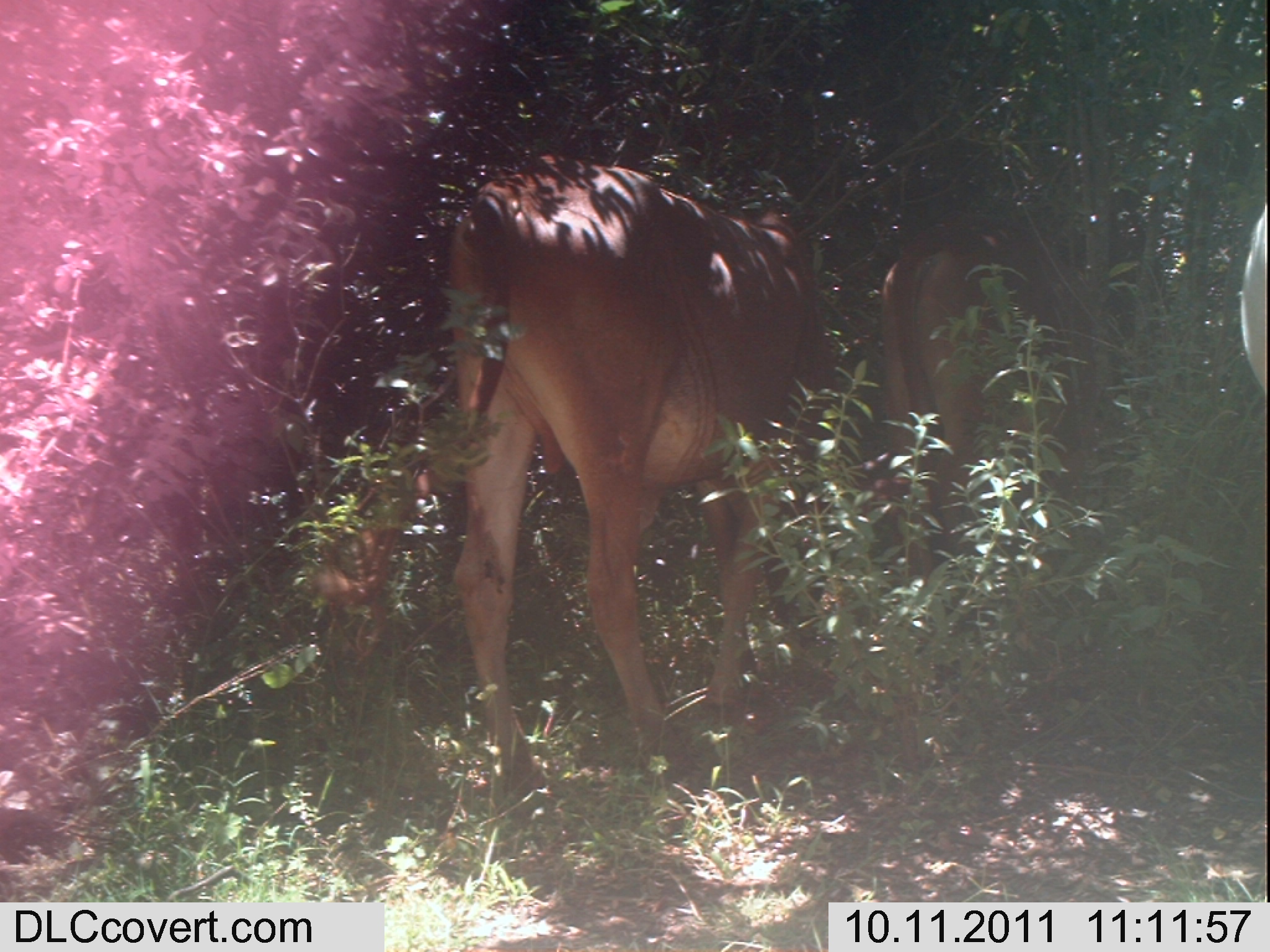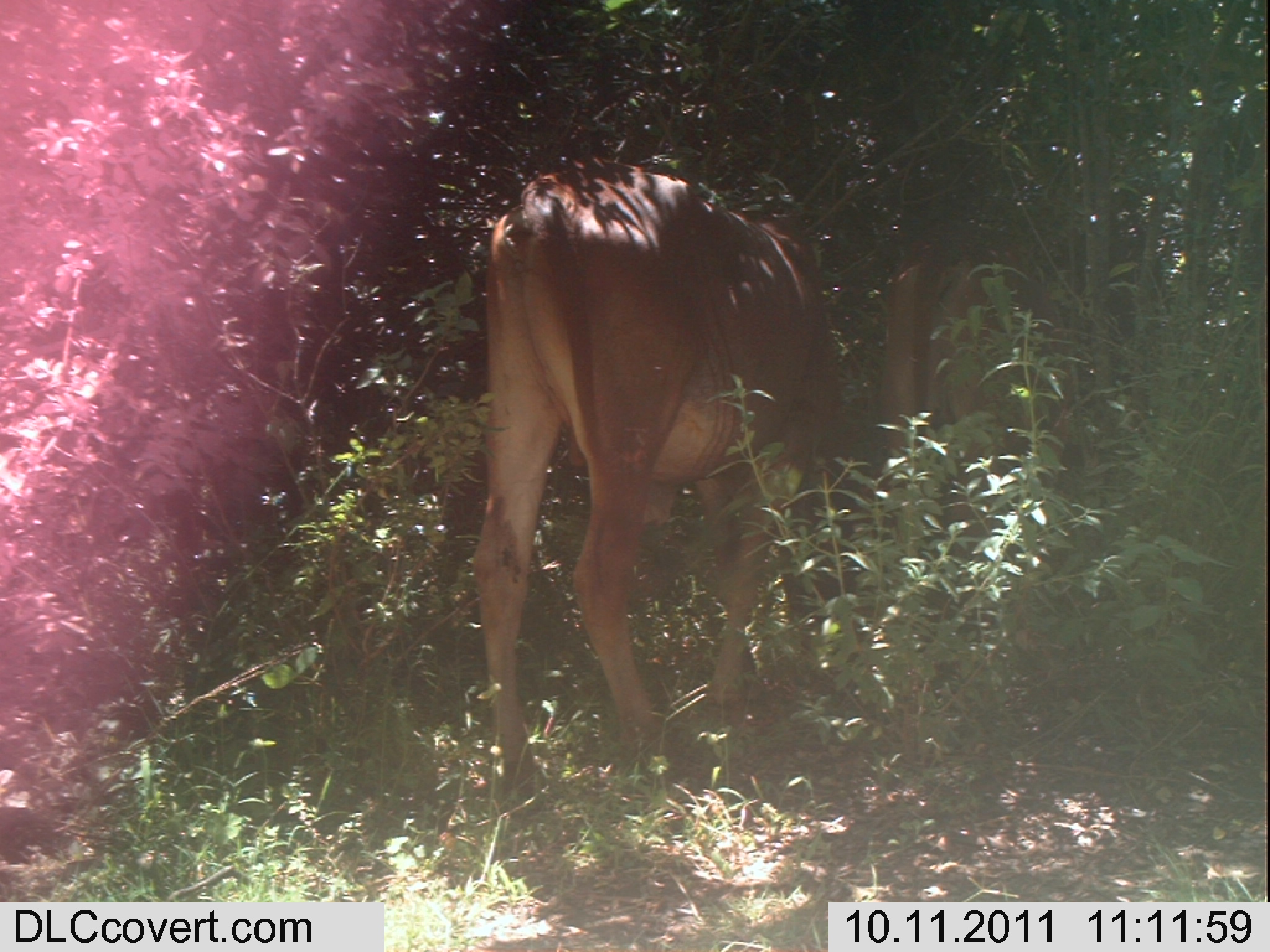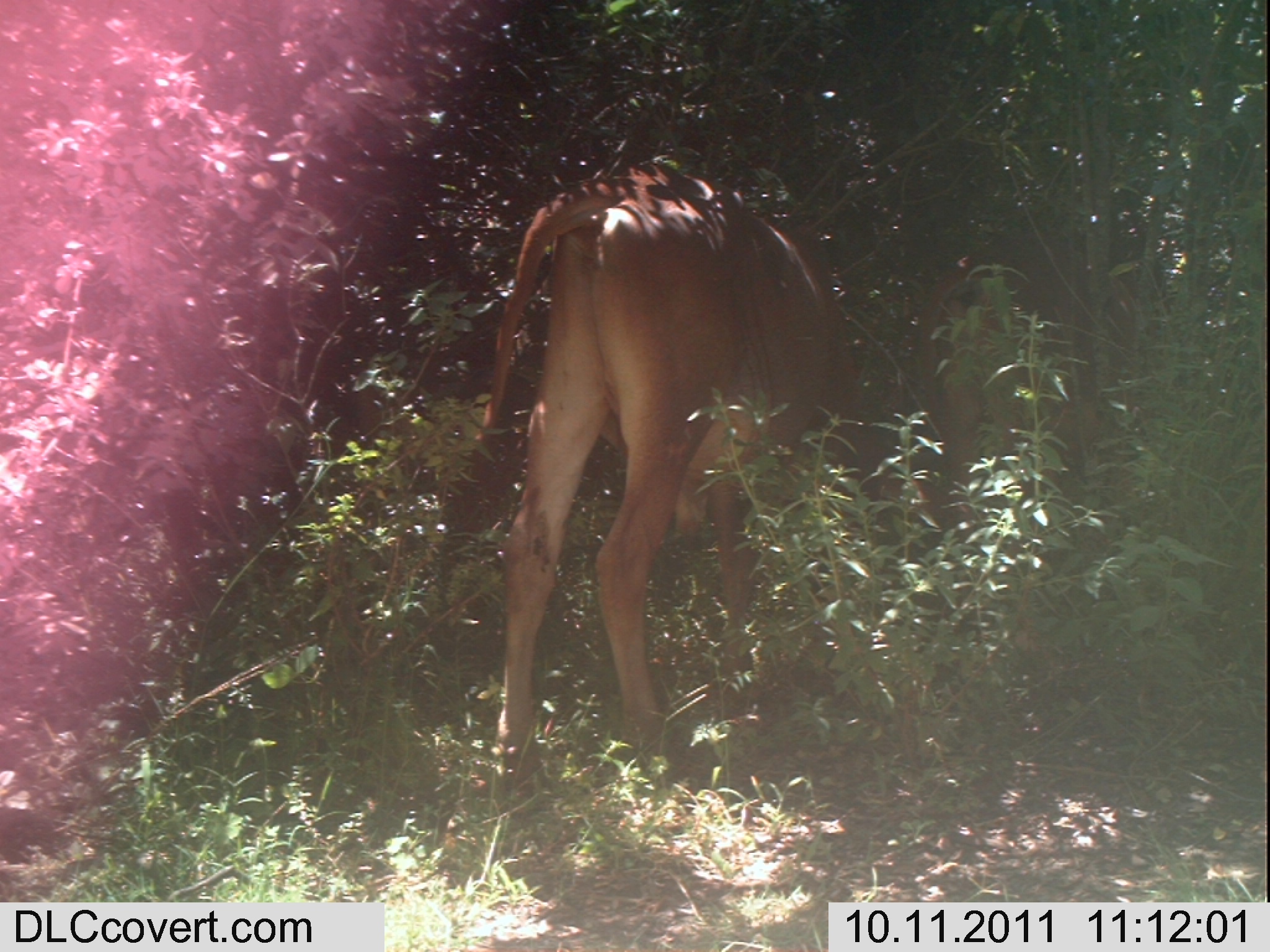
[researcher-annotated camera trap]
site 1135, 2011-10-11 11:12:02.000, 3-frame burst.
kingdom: Animalia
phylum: Chordata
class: Mammalia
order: Artiodactyla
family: Bovidae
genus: Bos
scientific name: Bos taurus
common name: domestic cattle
Bos taurus (domestic cattle), count 1.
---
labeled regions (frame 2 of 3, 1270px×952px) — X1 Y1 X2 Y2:
bos taurus: 471 162 842 793; 881 219 1079 551